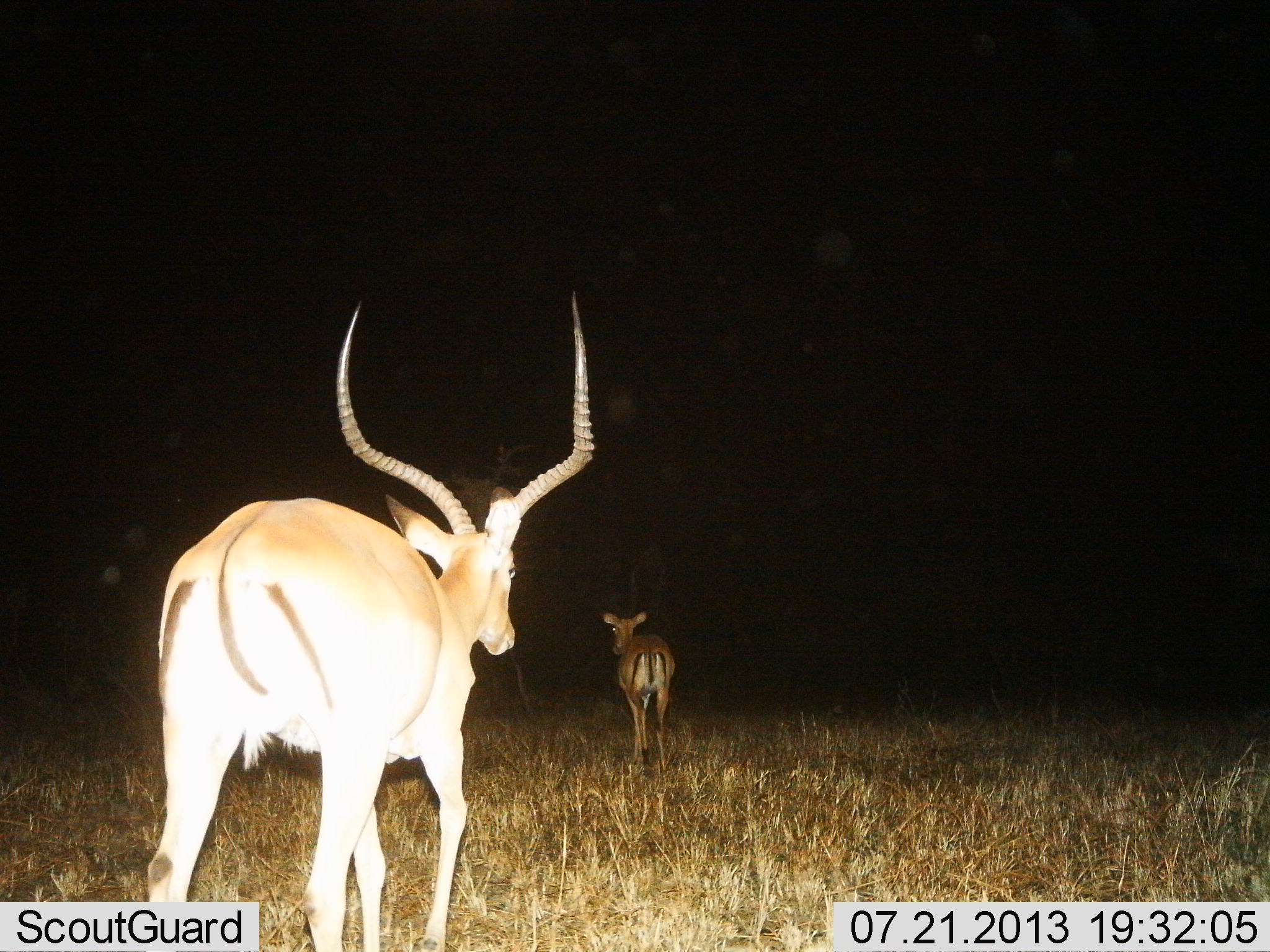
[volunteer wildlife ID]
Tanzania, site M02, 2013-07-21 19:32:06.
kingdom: Animalia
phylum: Chordata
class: Mammalia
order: Artiodactyla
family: Bovidae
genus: Aepyceros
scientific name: Aepyceros melampus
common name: impala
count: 2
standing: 4%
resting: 0%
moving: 96%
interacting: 0%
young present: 15%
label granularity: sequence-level